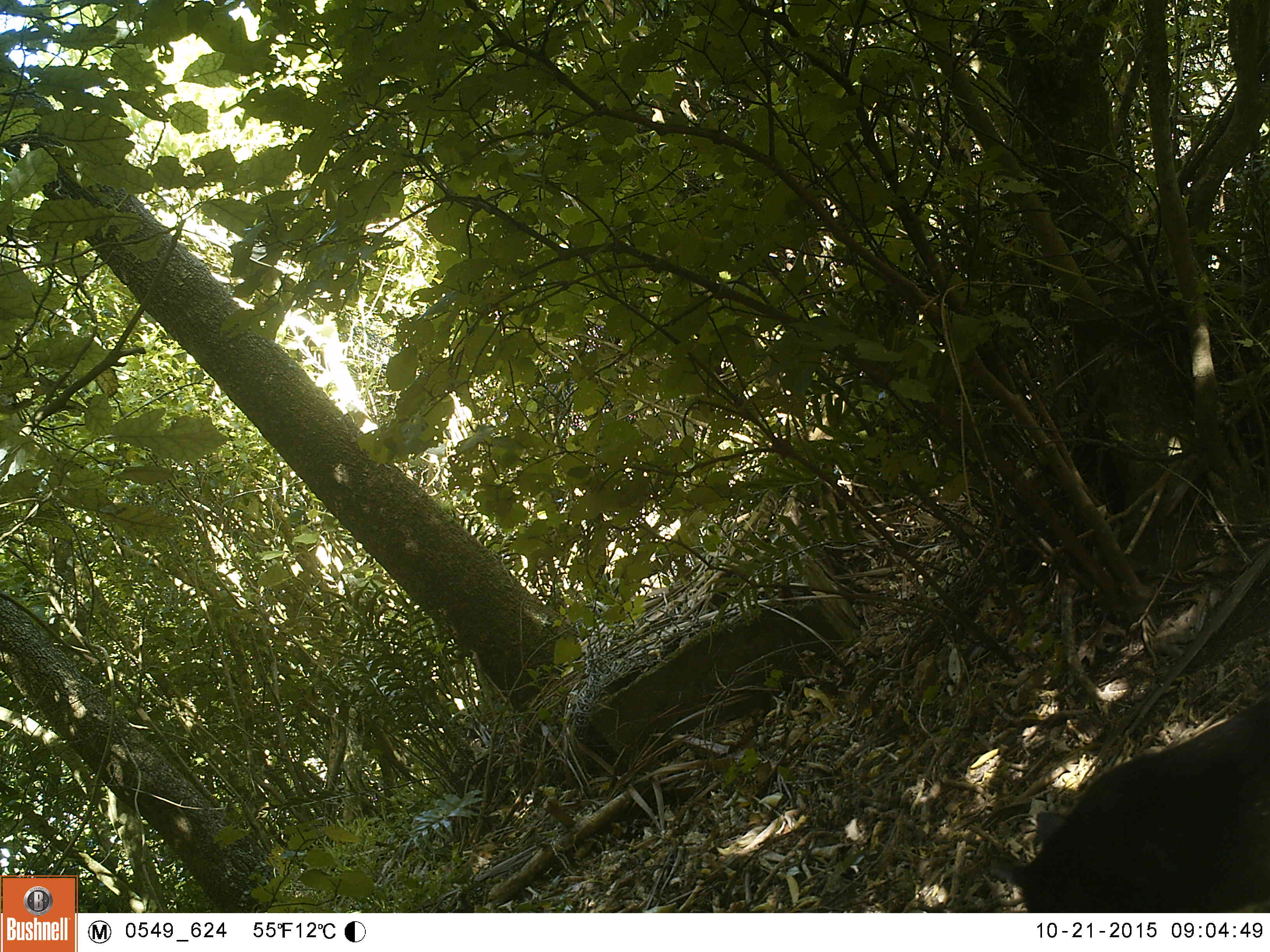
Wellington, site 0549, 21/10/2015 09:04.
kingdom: Animalia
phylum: Chordata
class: Mammalia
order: Carnivora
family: Felidae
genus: Felis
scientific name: Felis catus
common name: cat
Cat (Felis catus).